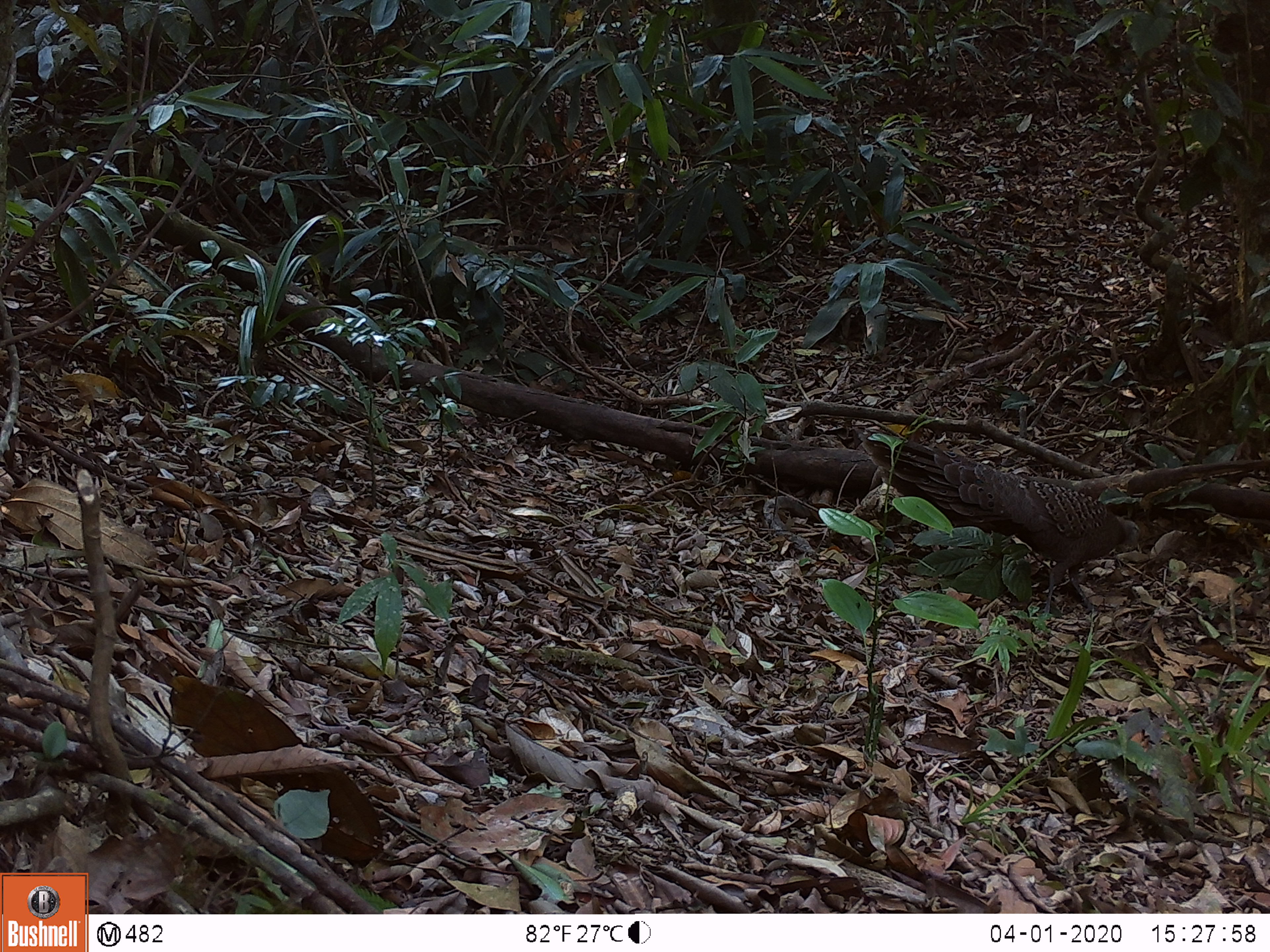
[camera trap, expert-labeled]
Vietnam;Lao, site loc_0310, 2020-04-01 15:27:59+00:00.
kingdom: Animalia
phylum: Chordata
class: Aves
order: Galliformes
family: Phasianidae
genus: Polyplectron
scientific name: Polyplectron bicalcaratum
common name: gray peacock-pheasant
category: grey peacock pheasant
Grey peacock pheasant (gray peacock-pheasant) (Polyplectron bicalcaratum). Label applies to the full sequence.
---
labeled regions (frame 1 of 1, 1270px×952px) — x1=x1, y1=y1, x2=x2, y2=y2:
grey peacock pheasant: x1=854, y1=424, x2=1144, y2=618